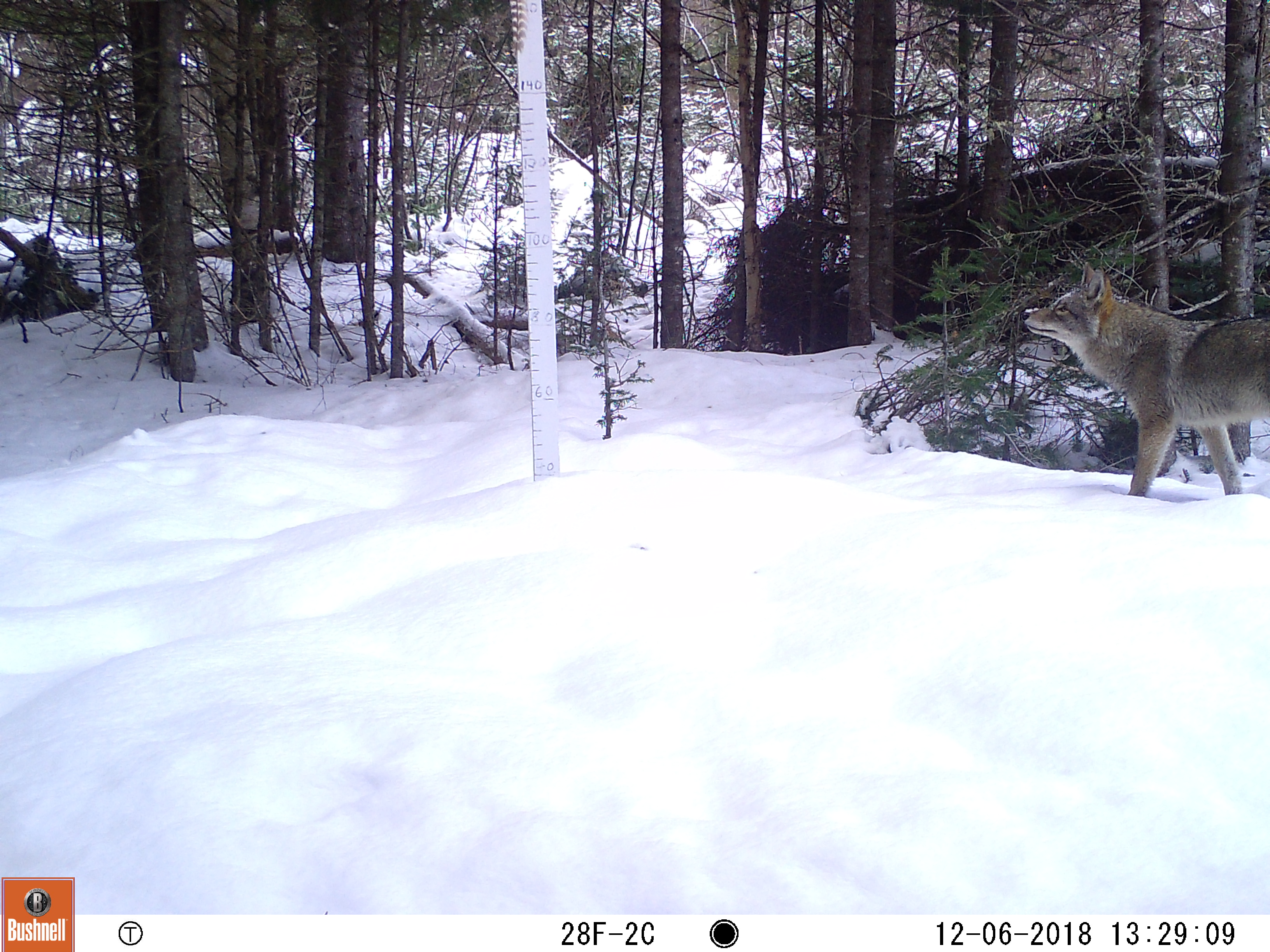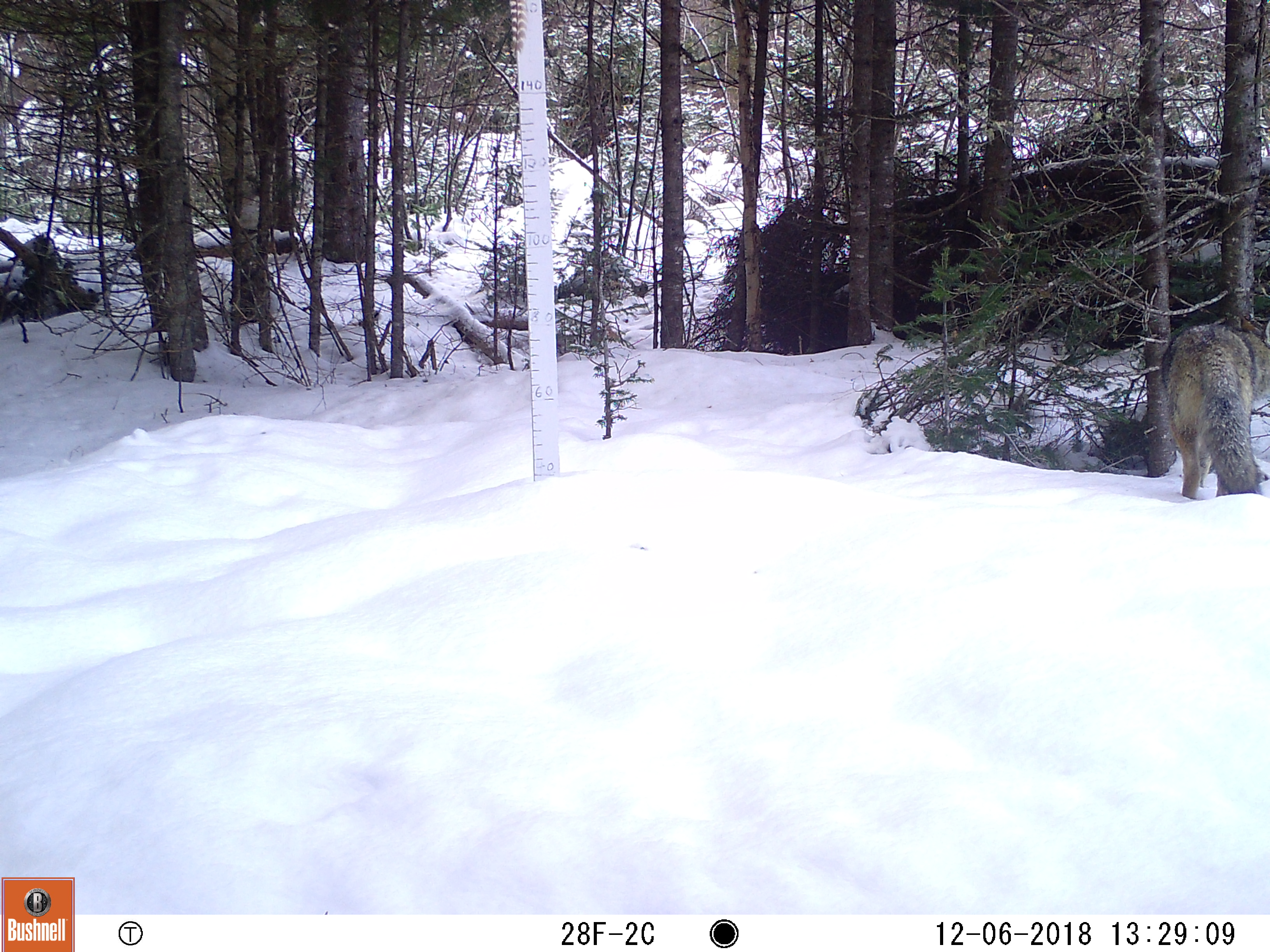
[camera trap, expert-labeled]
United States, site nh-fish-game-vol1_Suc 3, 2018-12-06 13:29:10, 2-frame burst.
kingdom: Animalia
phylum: Chordata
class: Mammalia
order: Carnivora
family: Canidae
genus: Canis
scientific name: Canis latrans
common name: coyote